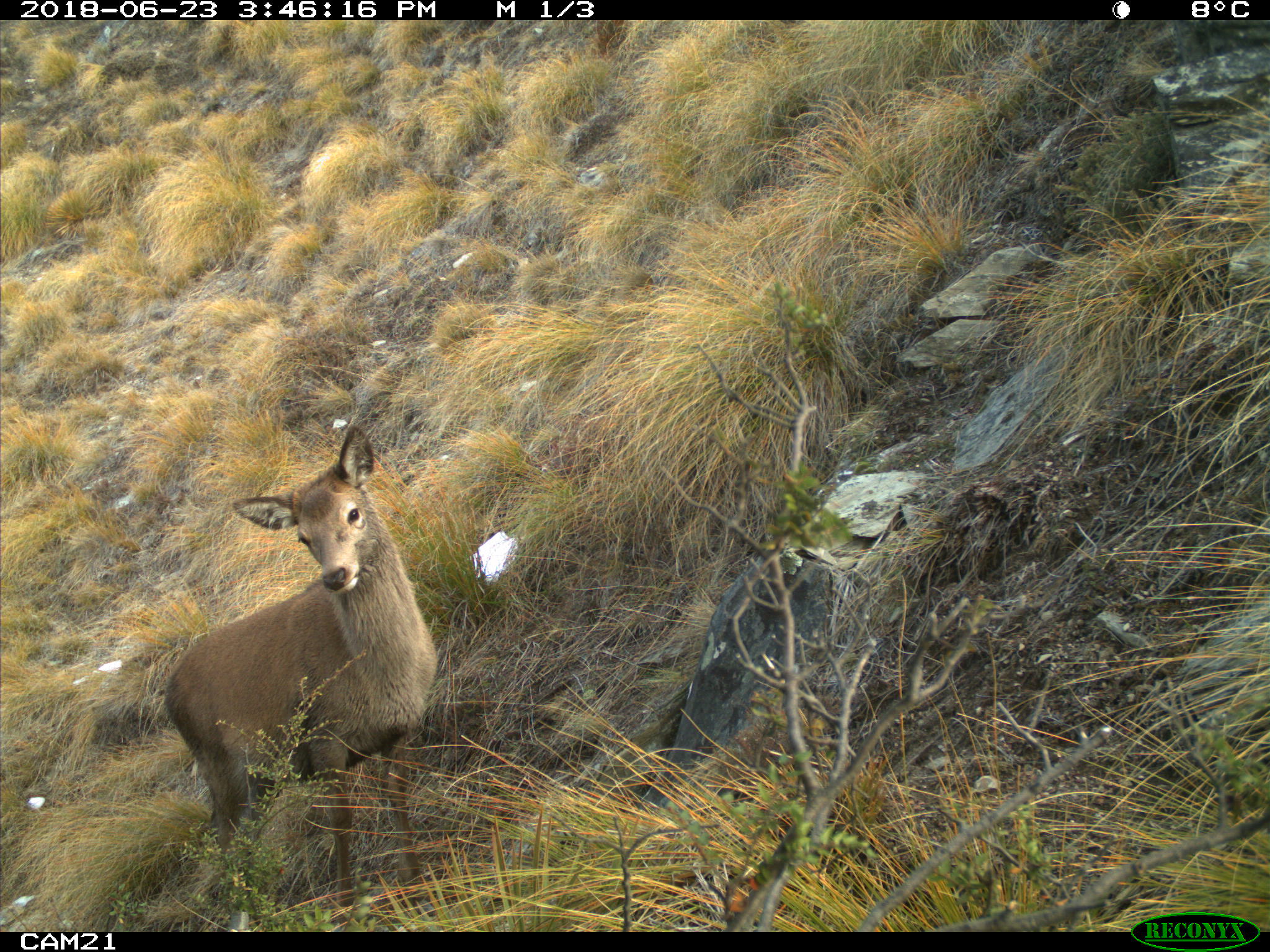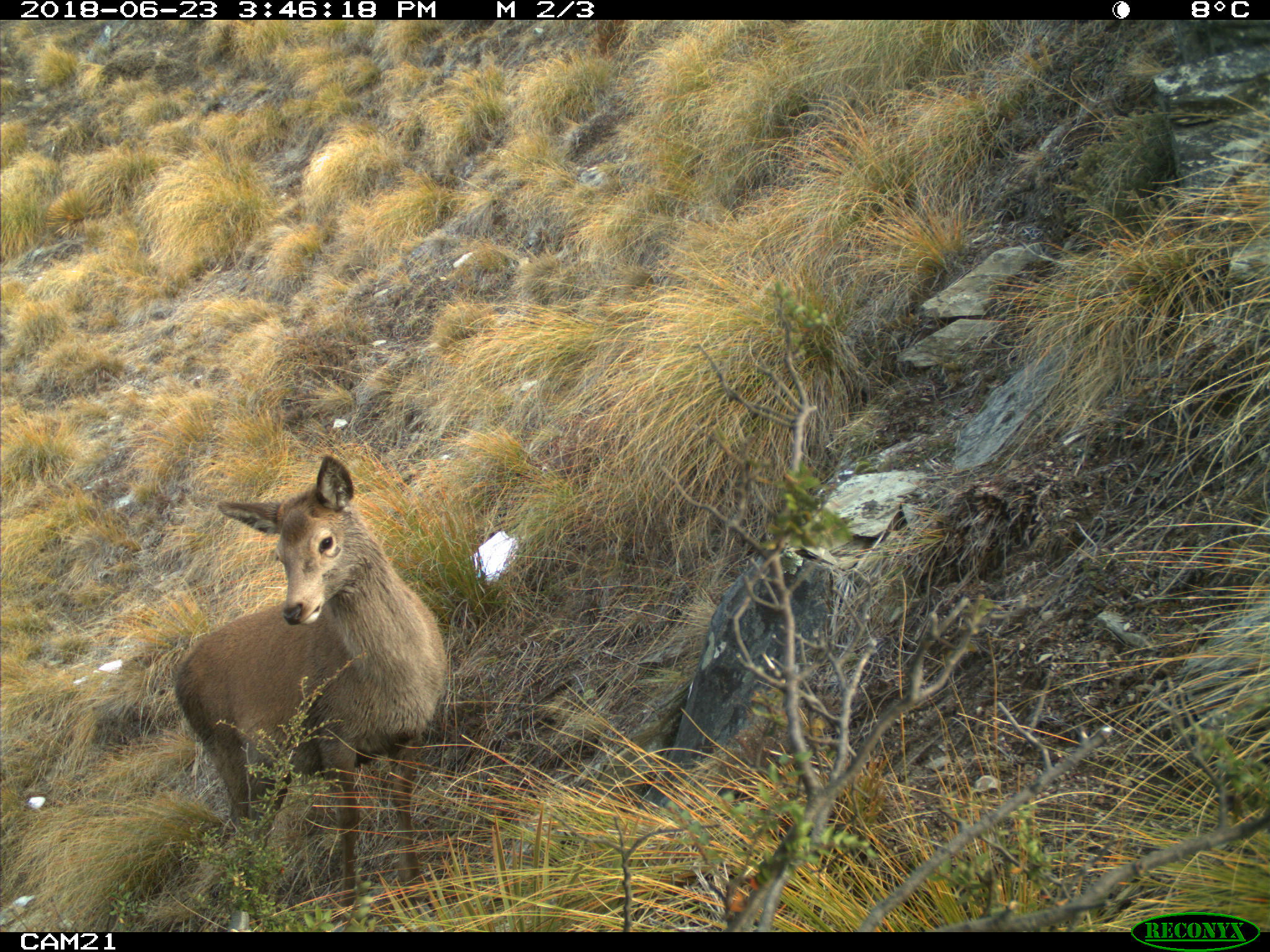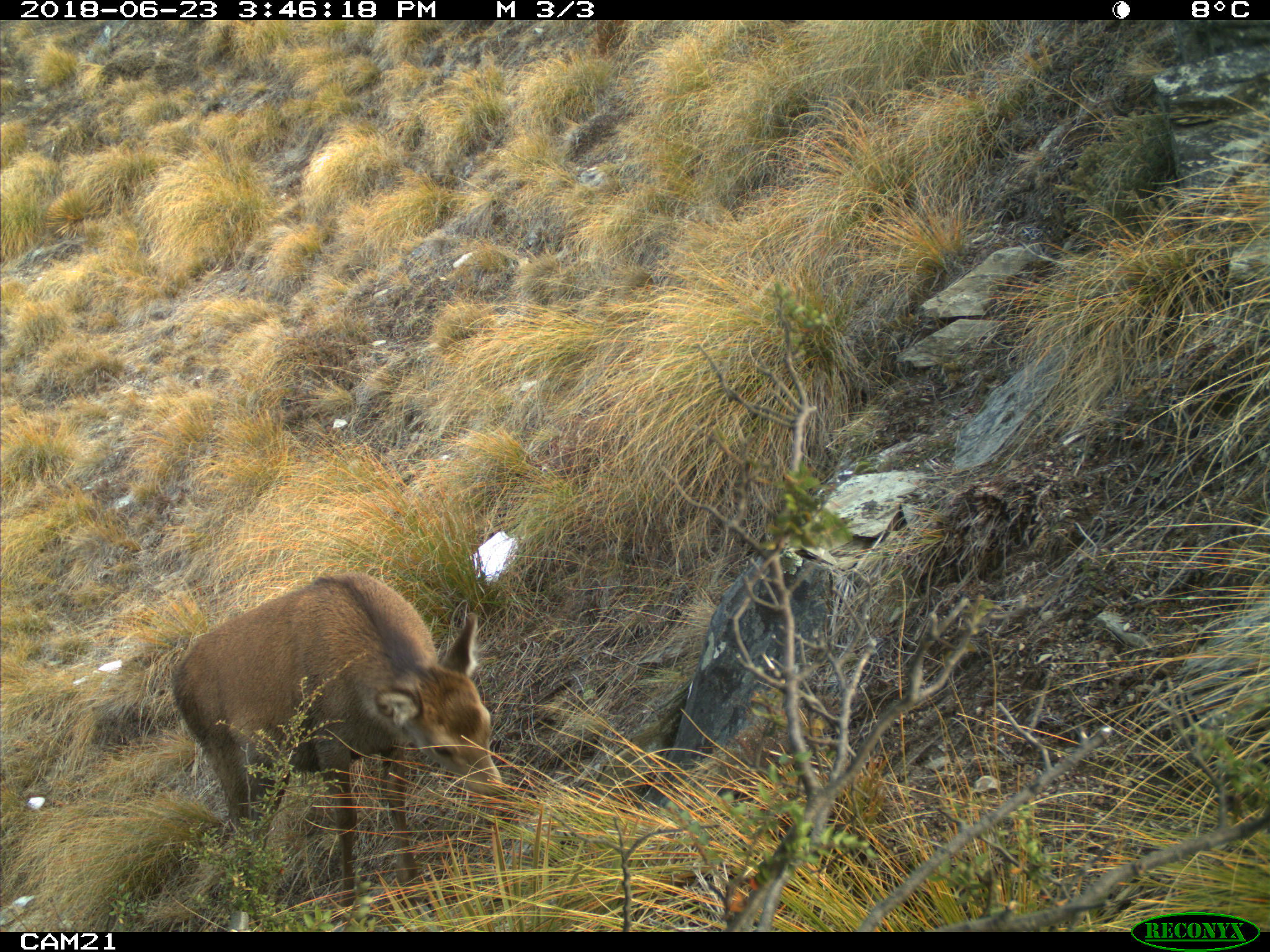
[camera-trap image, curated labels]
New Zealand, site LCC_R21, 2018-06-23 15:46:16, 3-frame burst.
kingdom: Animalia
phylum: Chordata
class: Mammalia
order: Artiodactyla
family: Cervidae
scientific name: Cervidae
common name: deer